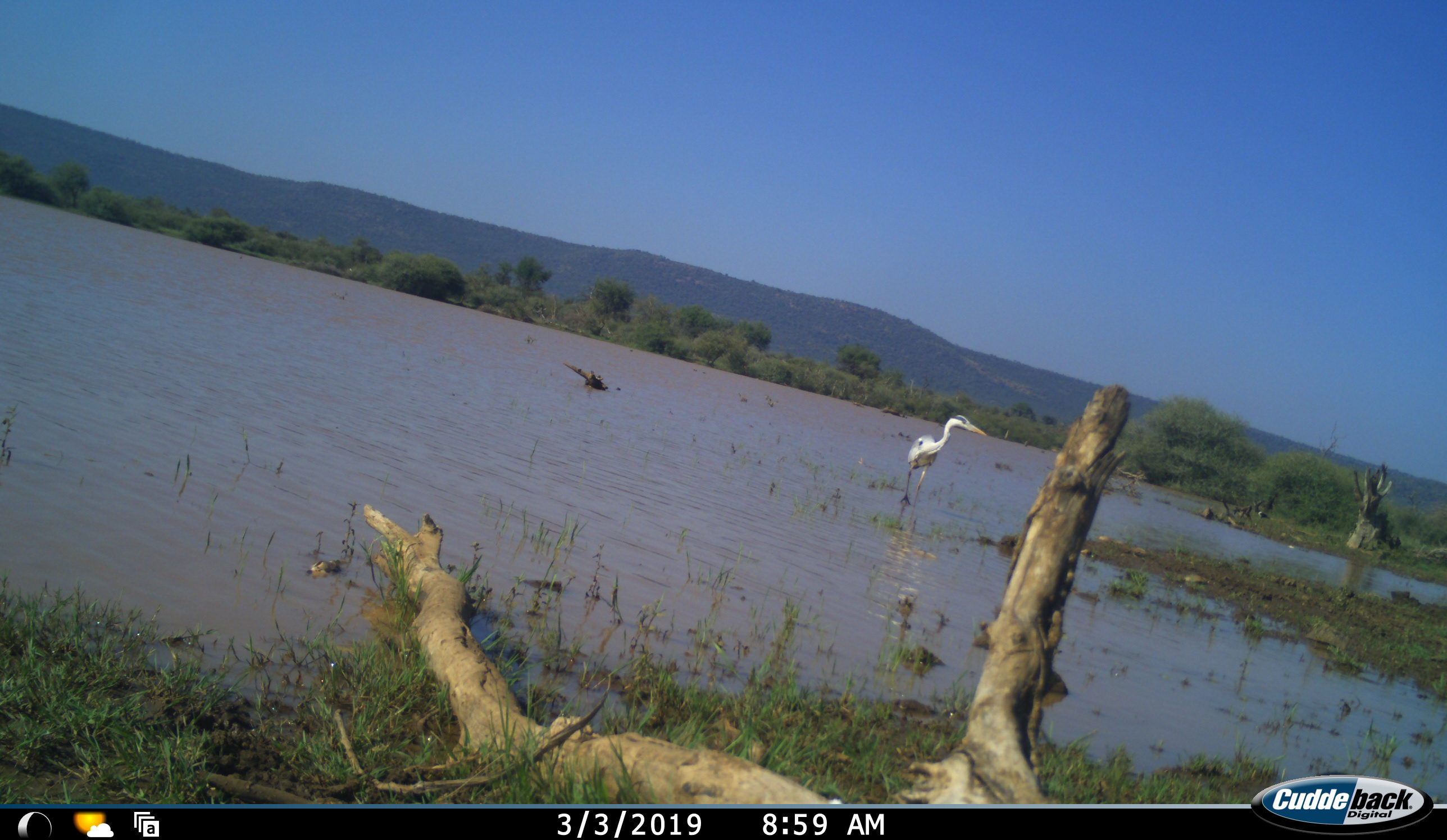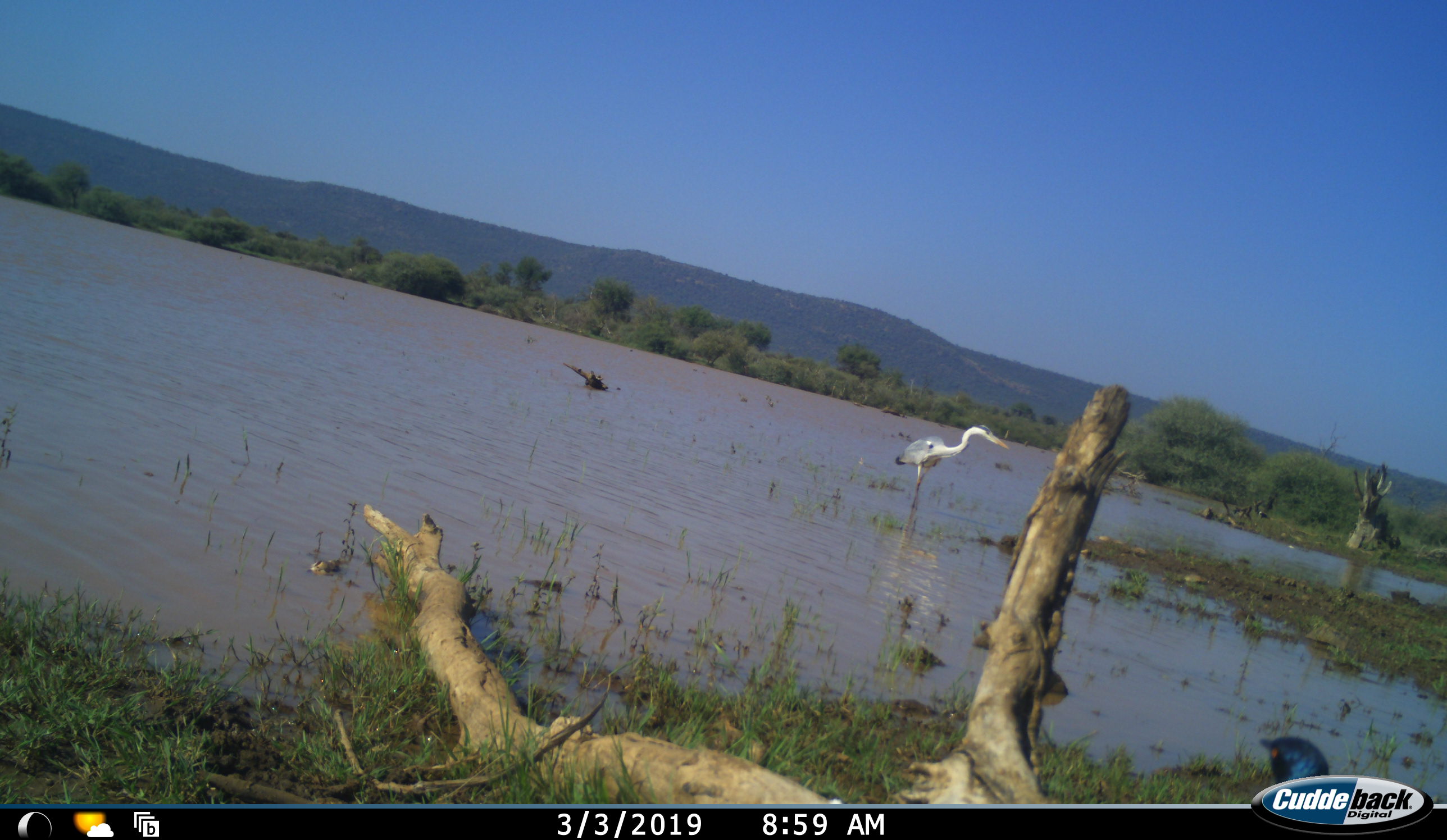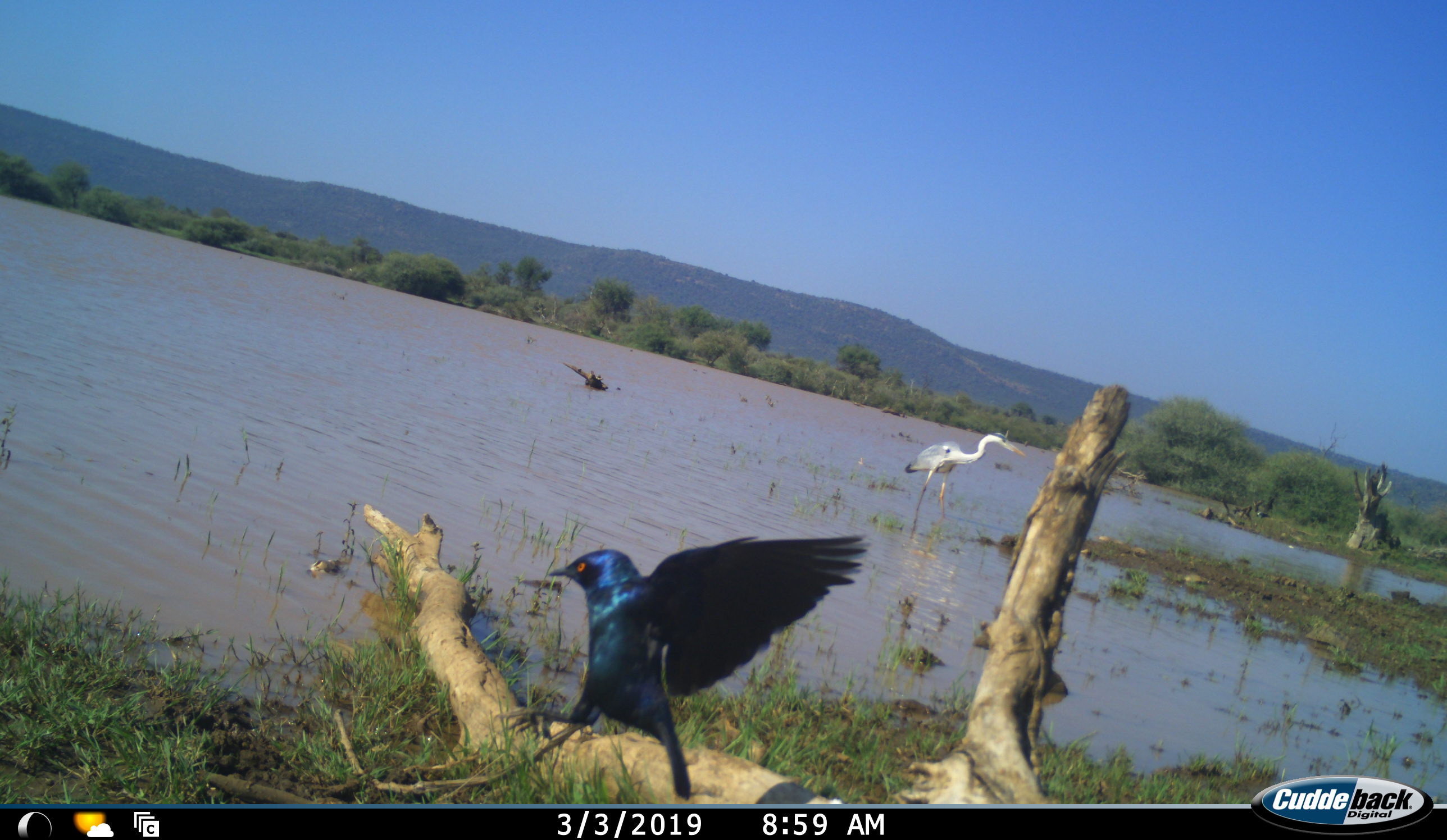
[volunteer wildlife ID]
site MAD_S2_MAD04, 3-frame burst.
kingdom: Animalia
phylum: Chordata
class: Aves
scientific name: Aves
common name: bird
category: birdother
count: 2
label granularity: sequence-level